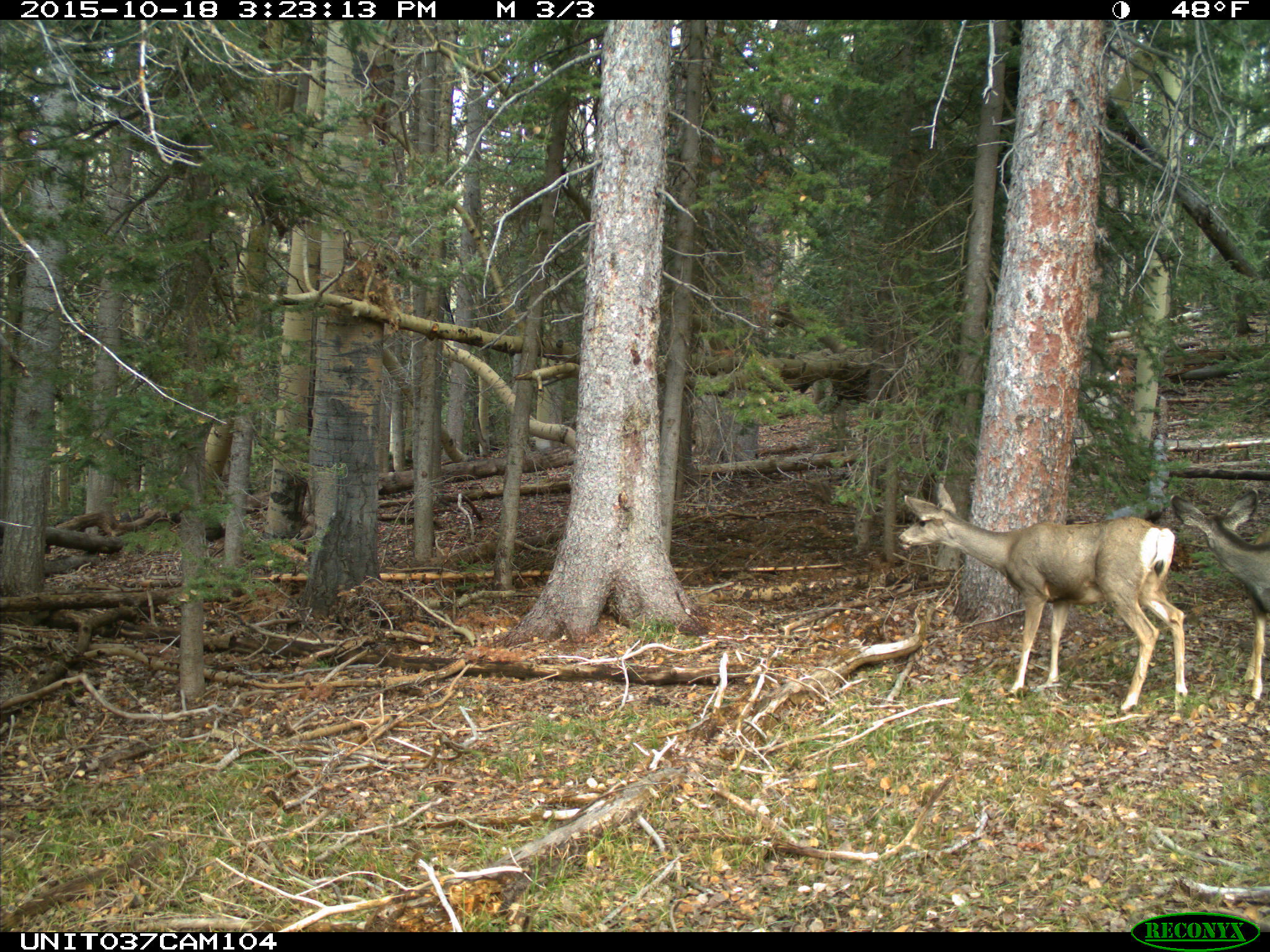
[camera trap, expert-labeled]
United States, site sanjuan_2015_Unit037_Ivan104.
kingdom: Animalia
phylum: Chordata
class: Mammalia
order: Artiodactyla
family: Cervidae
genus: Odocoileus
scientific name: Odocoileus hemionus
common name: mule deer